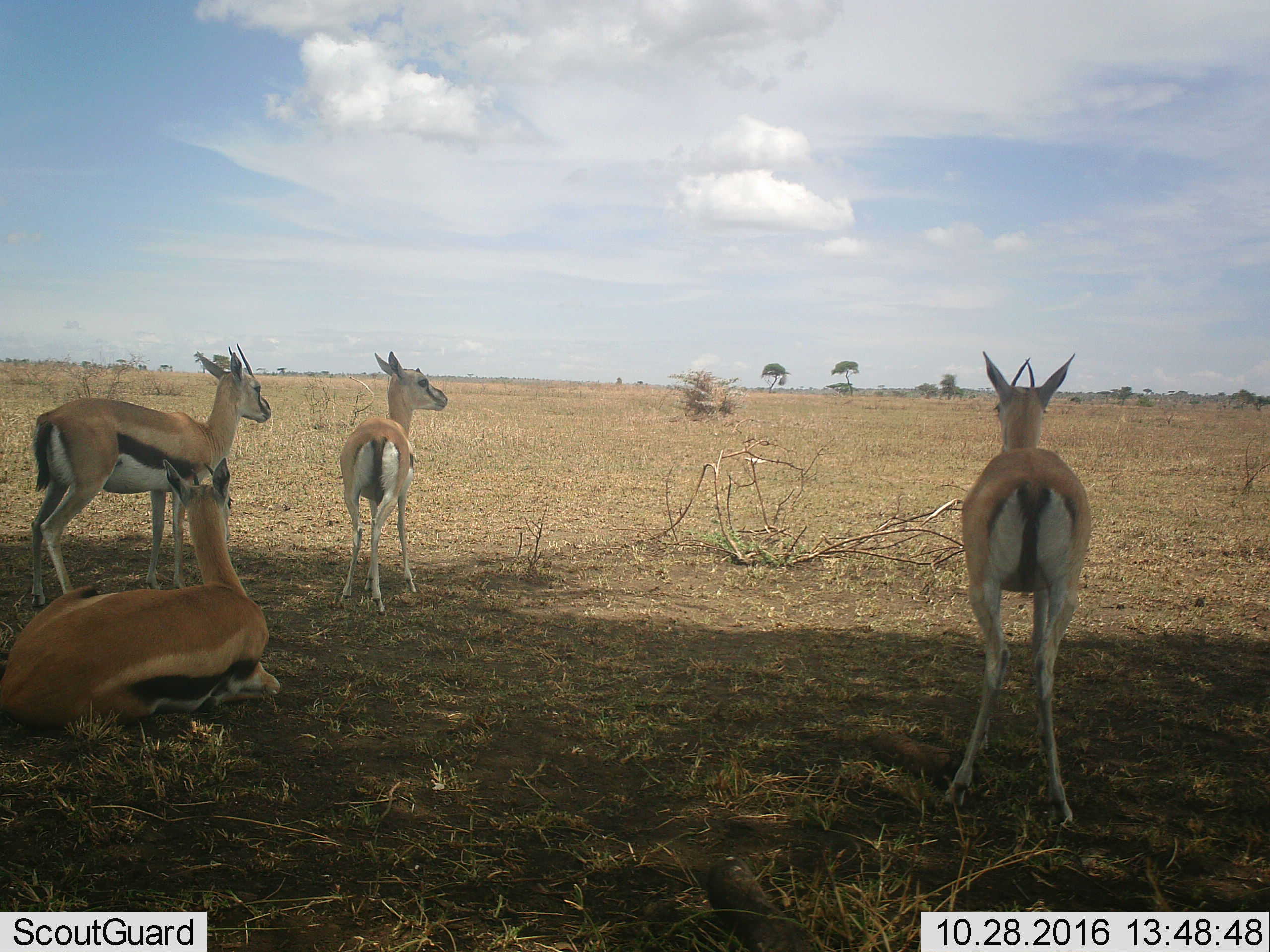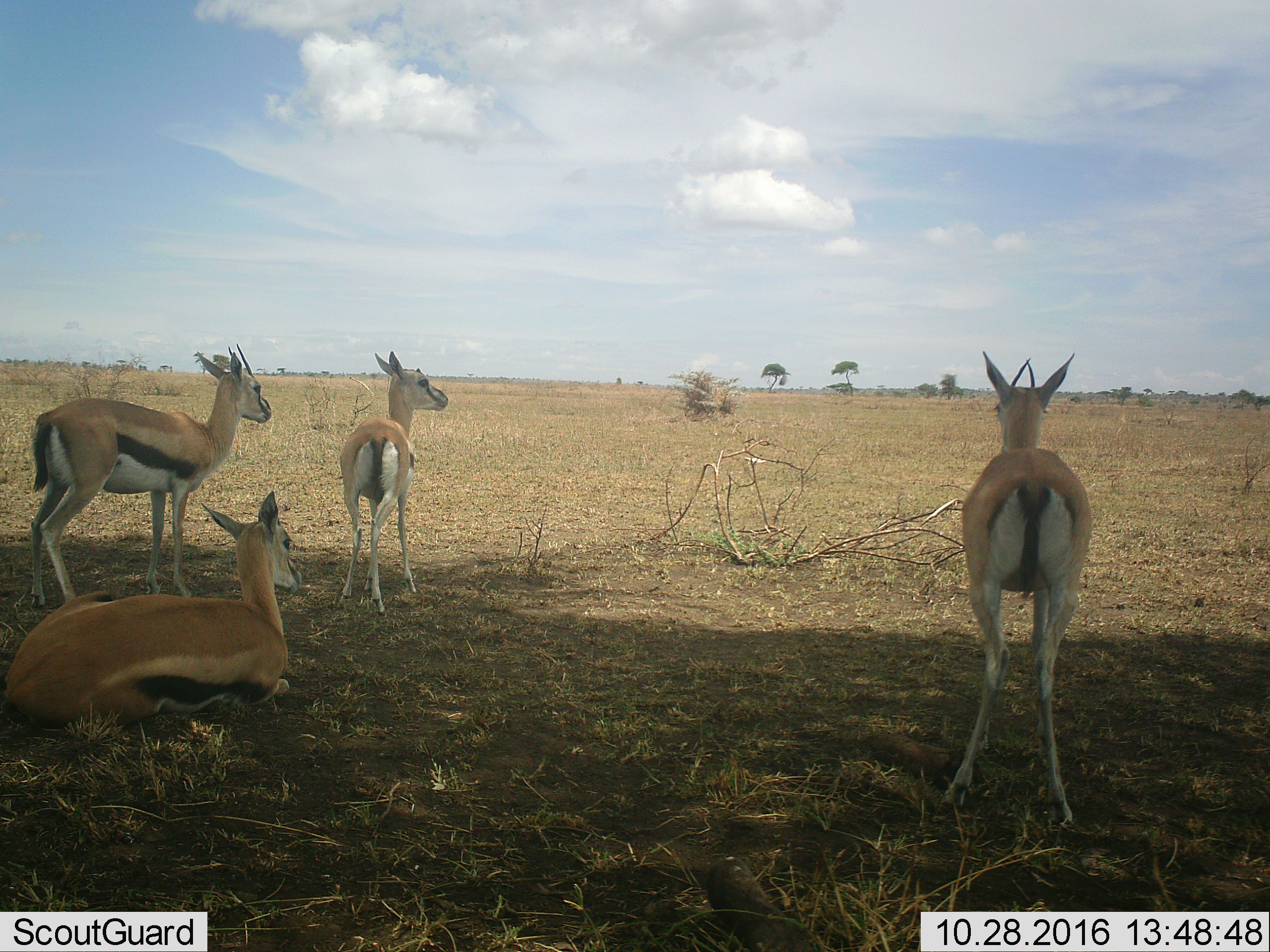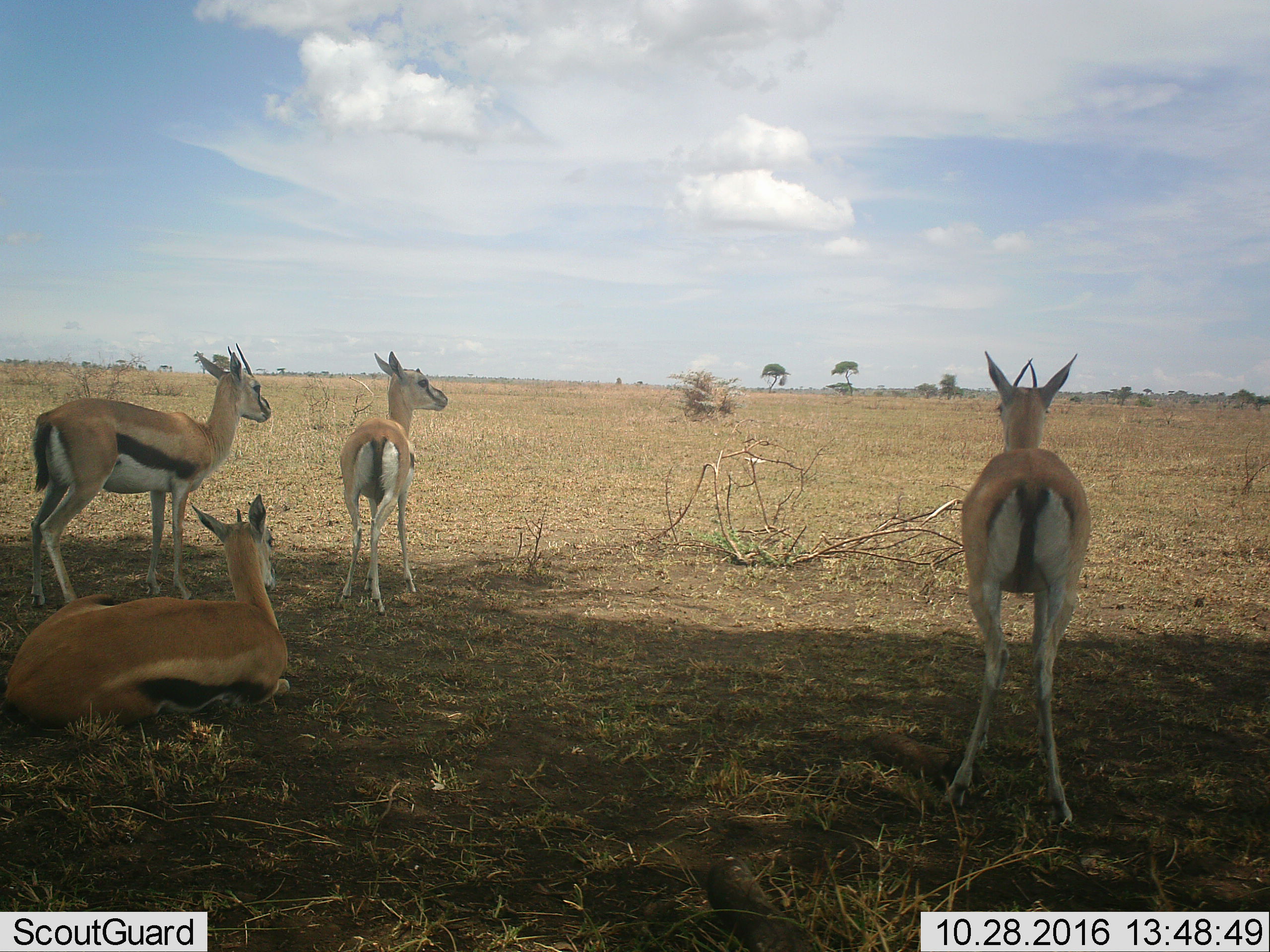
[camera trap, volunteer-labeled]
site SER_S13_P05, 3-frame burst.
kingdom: Animalia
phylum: Chordata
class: Mammalia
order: Artiodactyla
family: Bovidae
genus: Eudorcas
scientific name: Eudorcas thomsonii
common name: thomson's gazelle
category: gazellethomsons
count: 4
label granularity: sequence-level